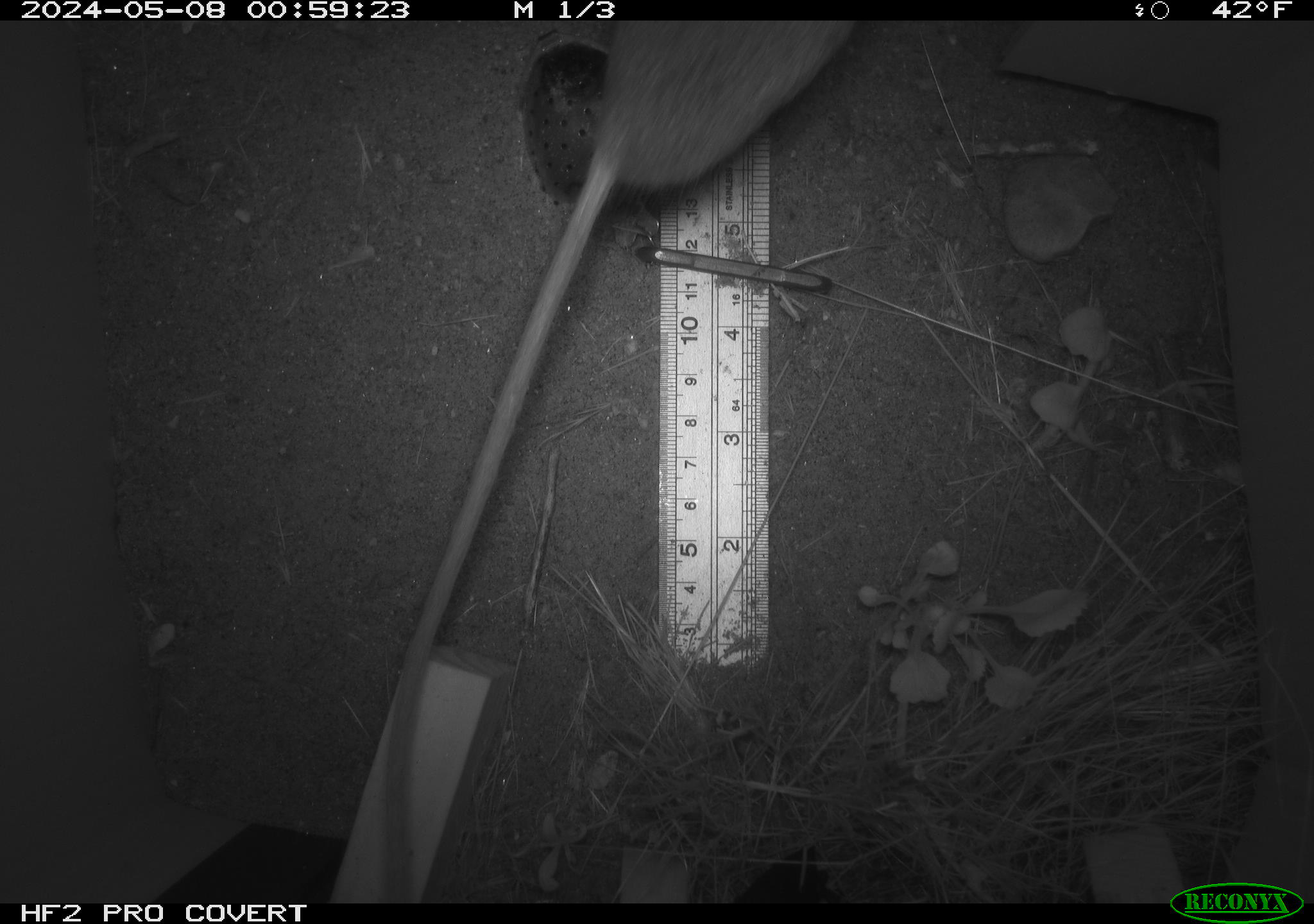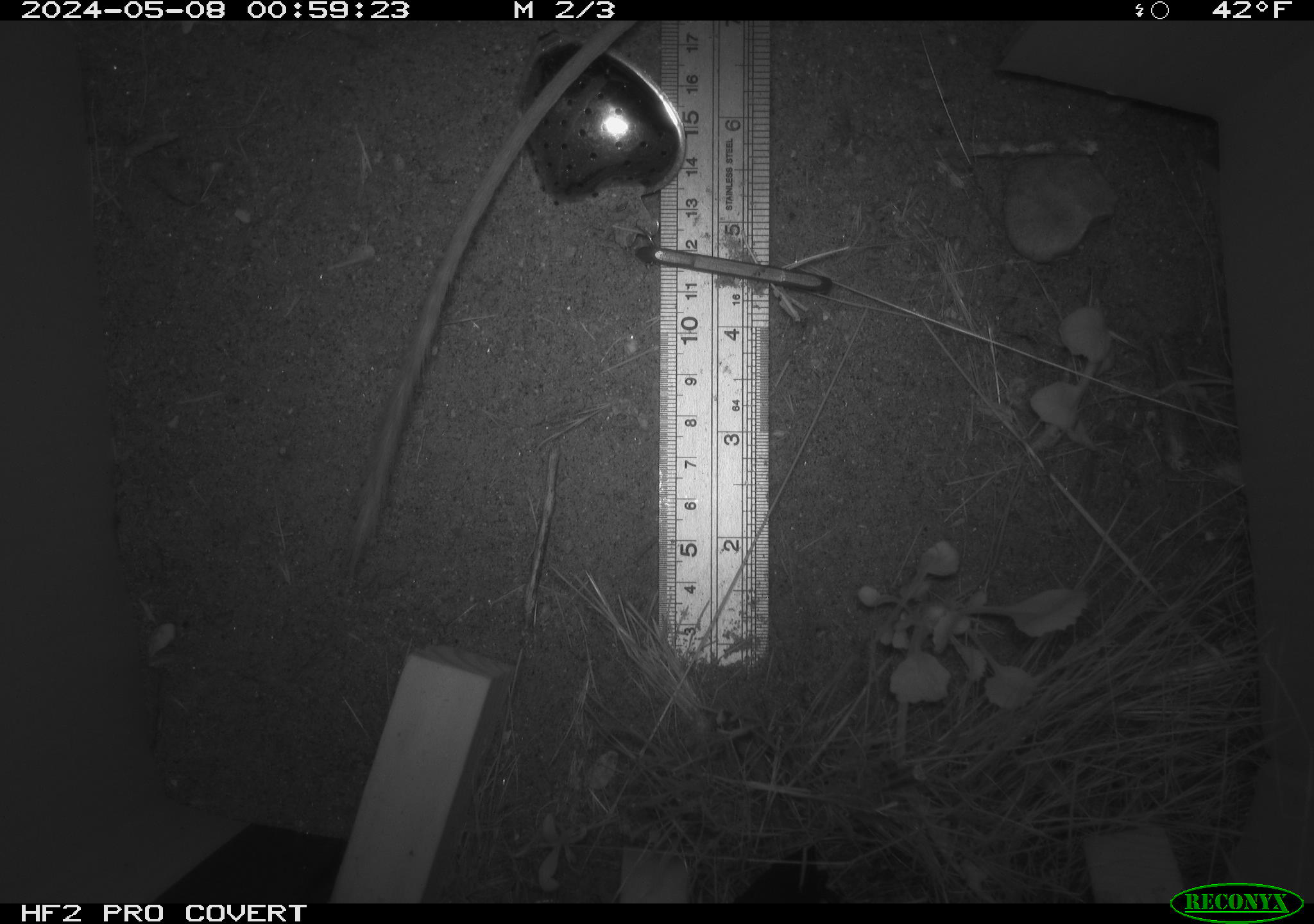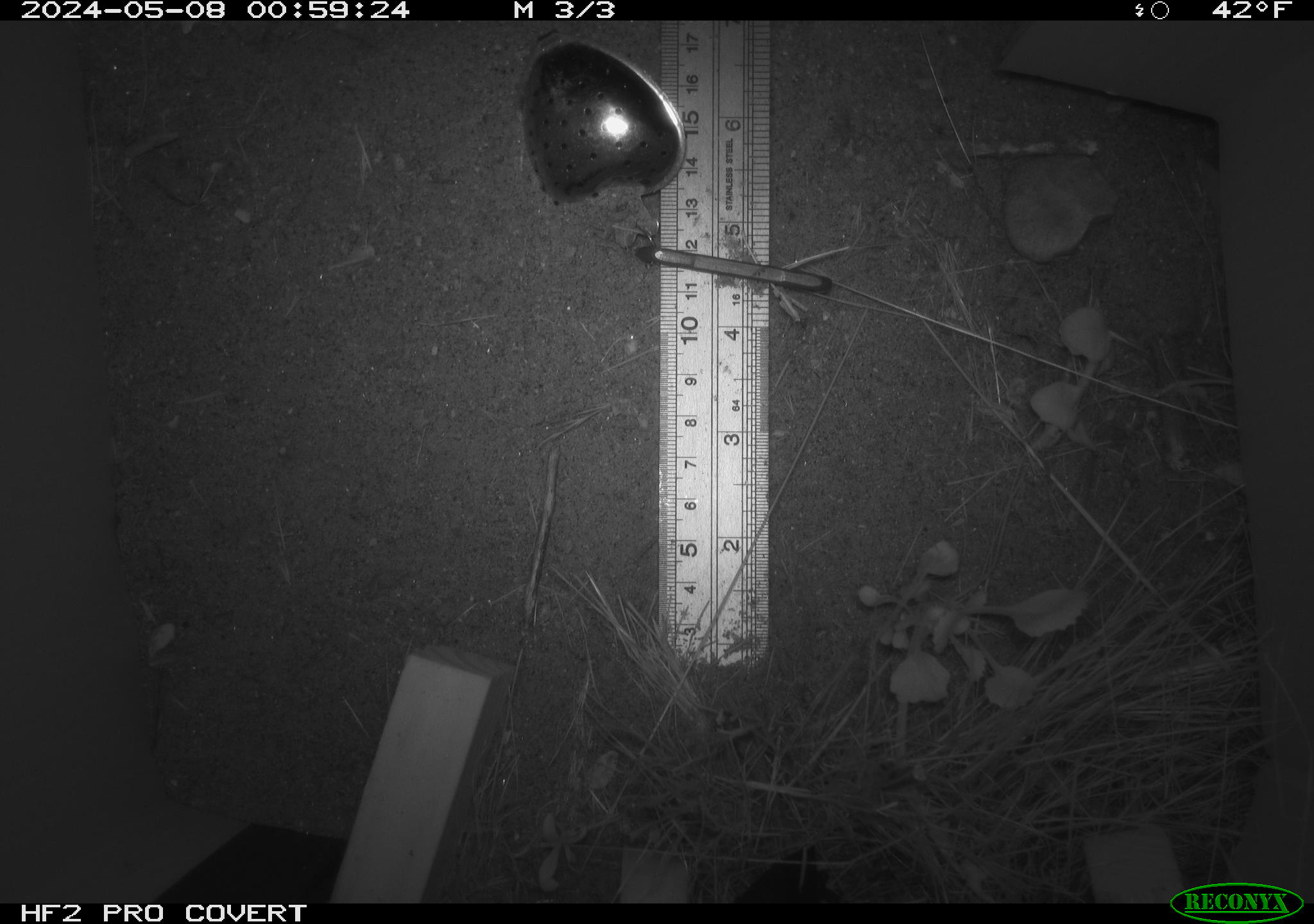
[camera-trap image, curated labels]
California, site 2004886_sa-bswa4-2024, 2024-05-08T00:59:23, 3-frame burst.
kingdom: Animalia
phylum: Chordata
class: Mammalia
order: Rodentia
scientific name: Rodentia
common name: mouse species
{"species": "mouse species (Rodentia)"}